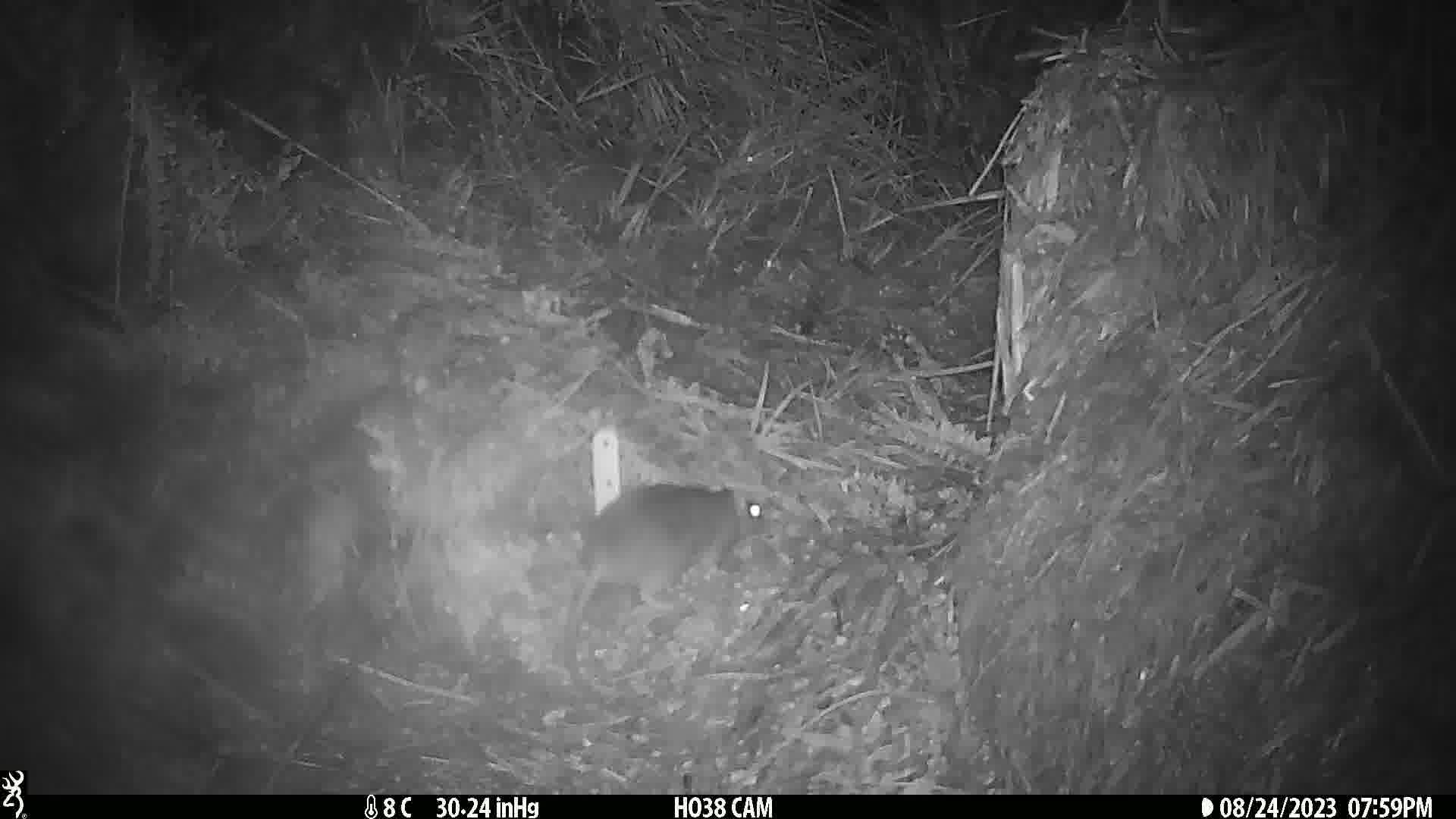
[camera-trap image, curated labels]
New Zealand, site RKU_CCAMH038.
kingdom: Animalia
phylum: Chordata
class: Mammalia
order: Rodentia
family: Muridae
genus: Rattus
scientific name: Rattus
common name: rat